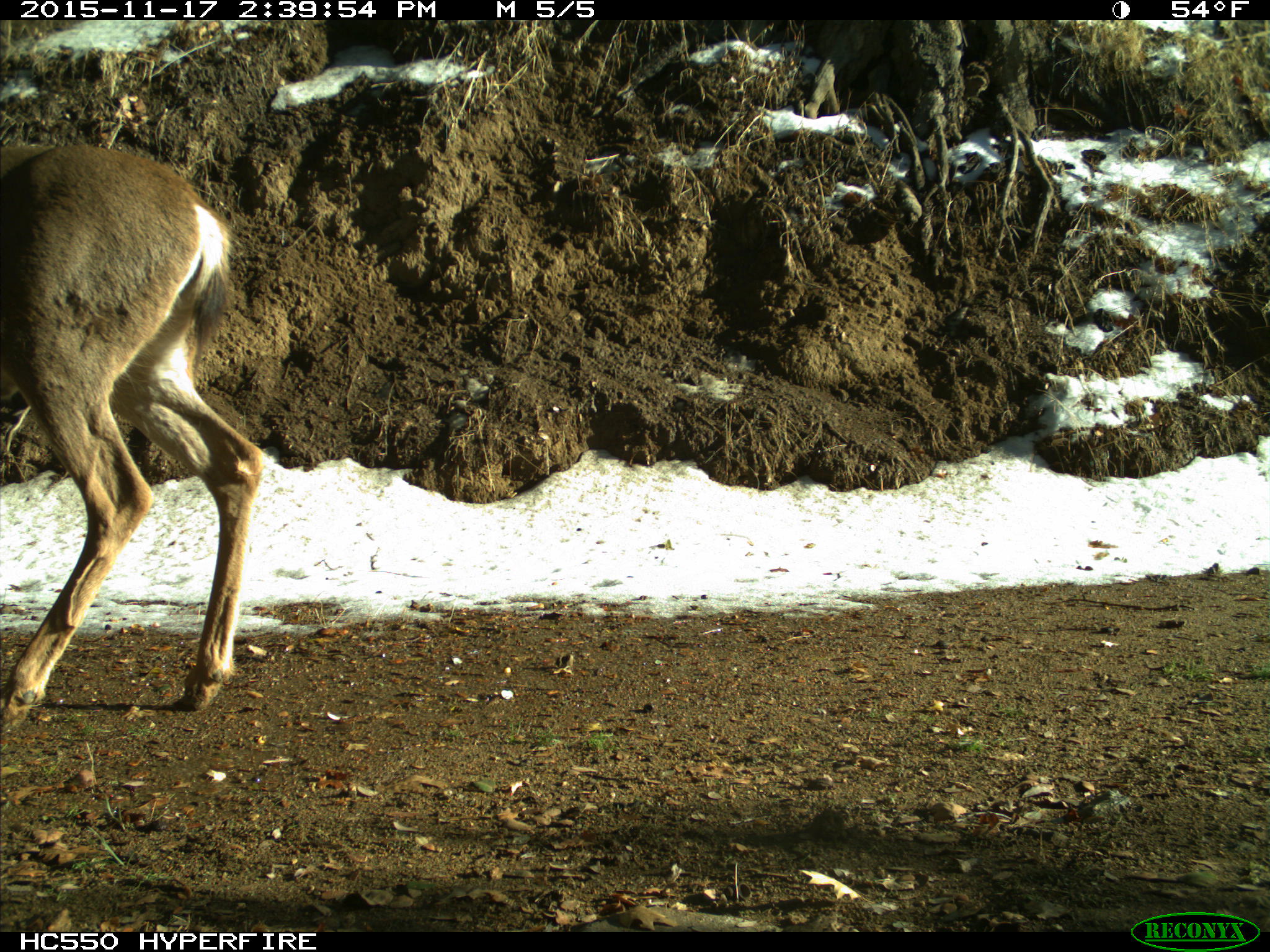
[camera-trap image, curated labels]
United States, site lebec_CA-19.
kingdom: Animalia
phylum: Chordata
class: Mammalia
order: Artiodactyla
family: Cervidae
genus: Odocoileus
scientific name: Odocoileus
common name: deer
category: unidentified deer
Unidentified deer (deer) (Odocoileus).